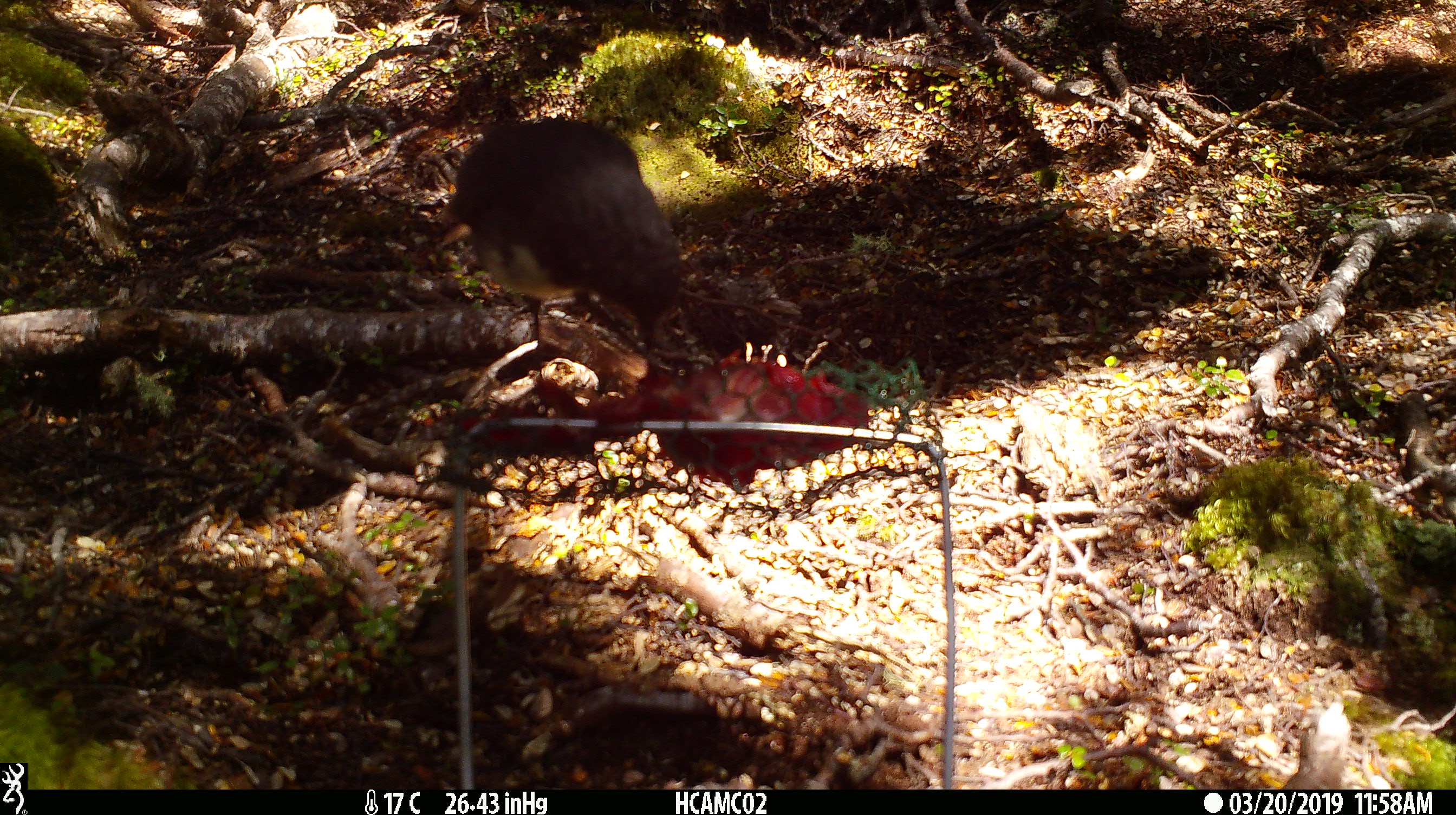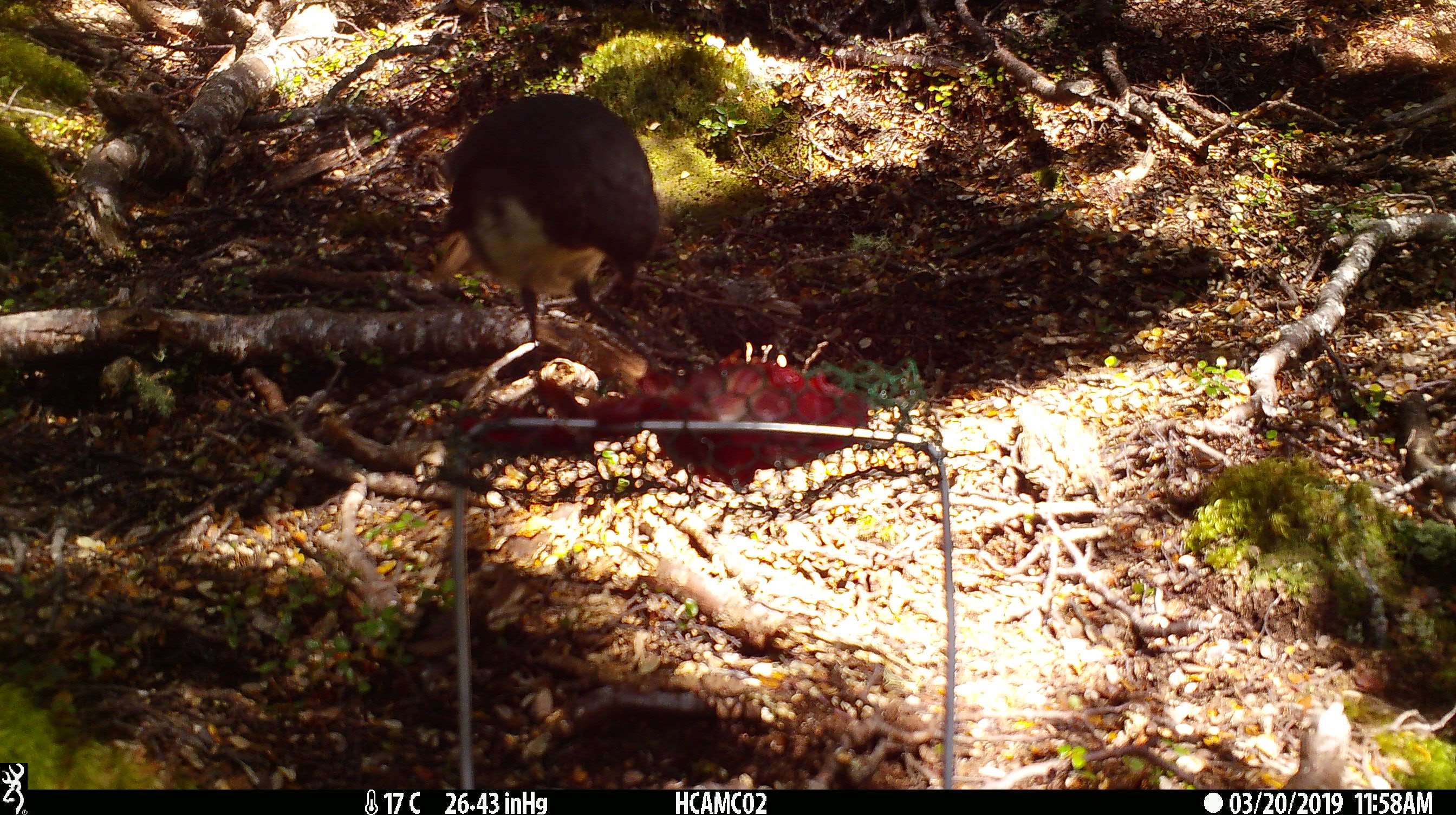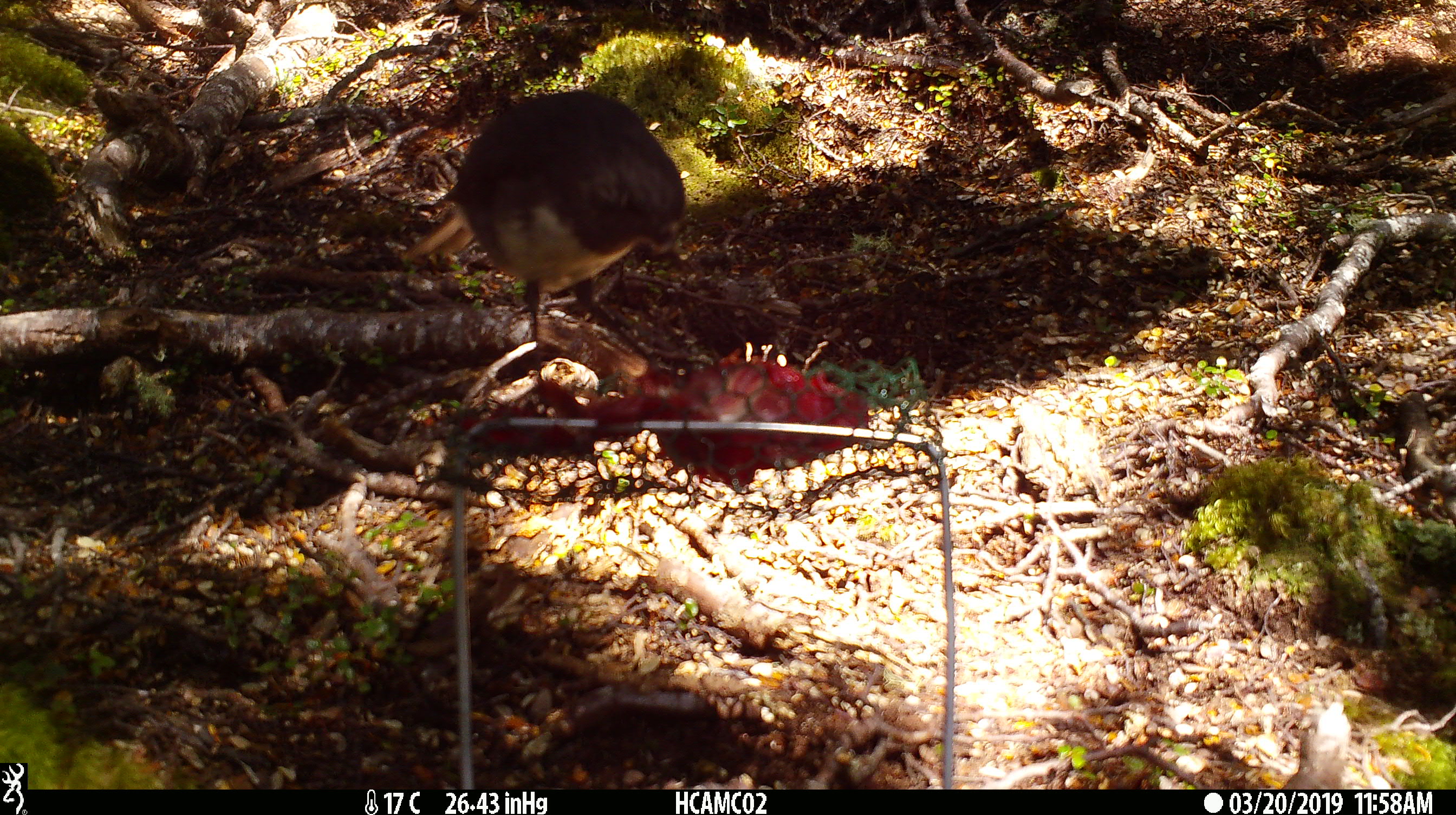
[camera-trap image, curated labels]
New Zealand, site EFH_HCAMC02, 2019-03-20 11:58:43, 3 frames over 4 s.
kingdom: Animalia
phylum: Chordata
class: Aves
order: Passeriformes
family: Petroicidae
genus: Petroica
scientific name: Petroica australis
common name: new zealand robin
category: robin